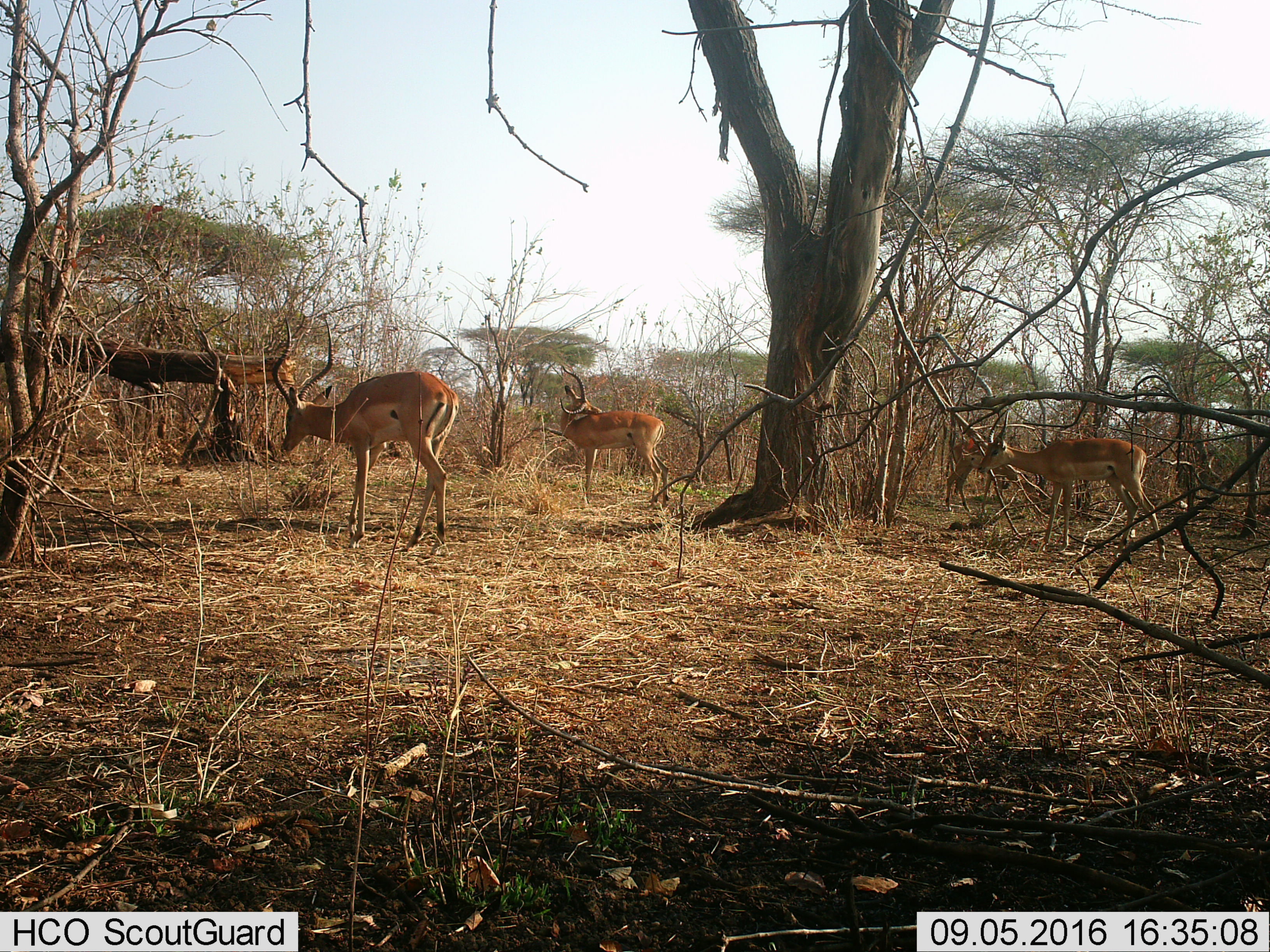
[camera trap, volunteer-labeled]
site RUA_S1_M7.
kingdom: Animalia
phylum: Chordata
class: Mammalia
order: Artiodactyla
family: Bovidae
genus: Aepyceros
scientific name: Aepyceros melampus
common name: impala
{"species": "impala (Aepyceros melampus)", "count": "4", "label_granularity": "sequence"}